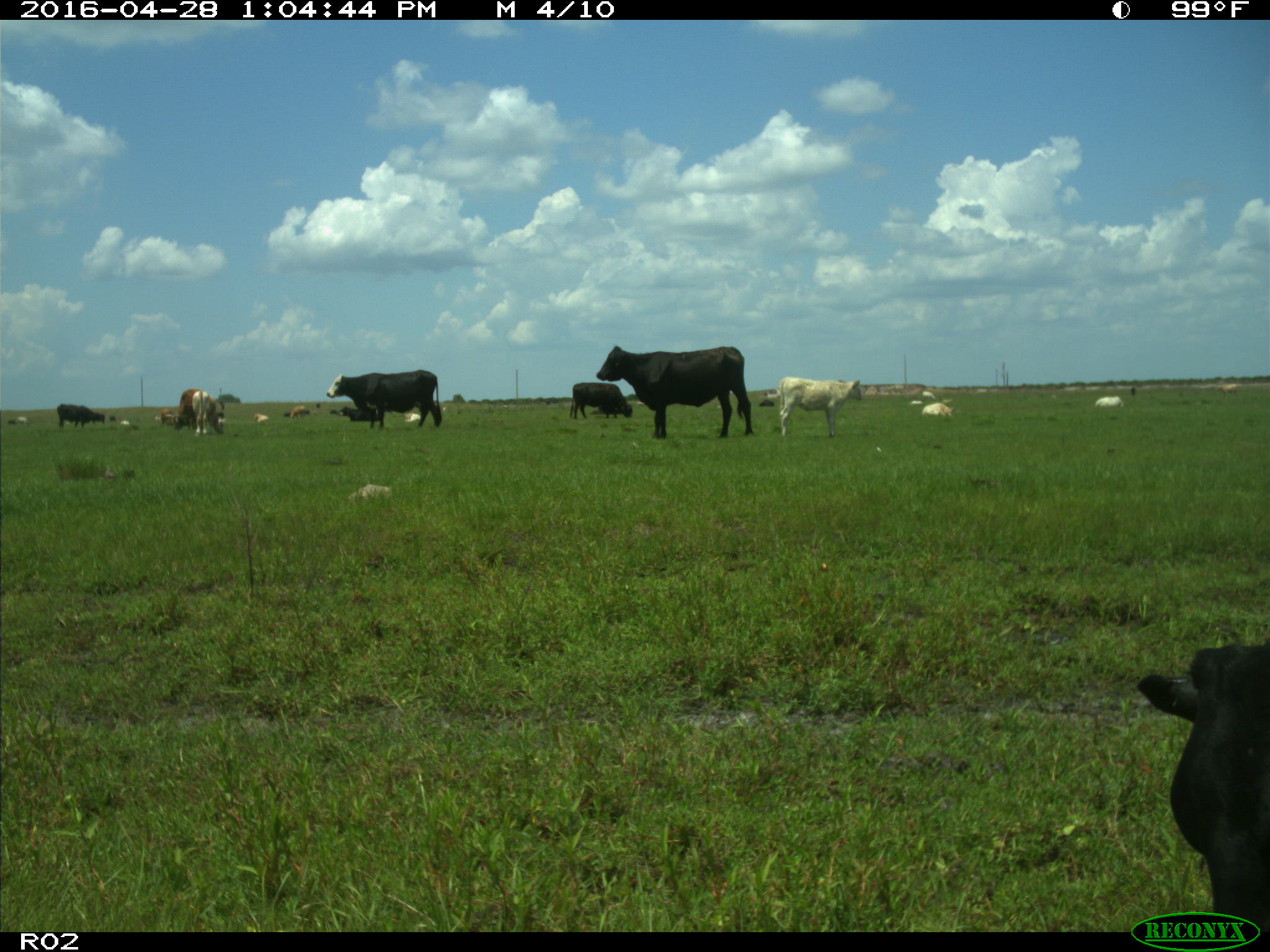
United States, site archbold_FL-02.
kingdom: Animalia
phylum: Chordata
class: Mammalia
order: Artiodactyla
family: Bovidae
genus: Bos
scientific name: Bos taurus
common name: domestic cow